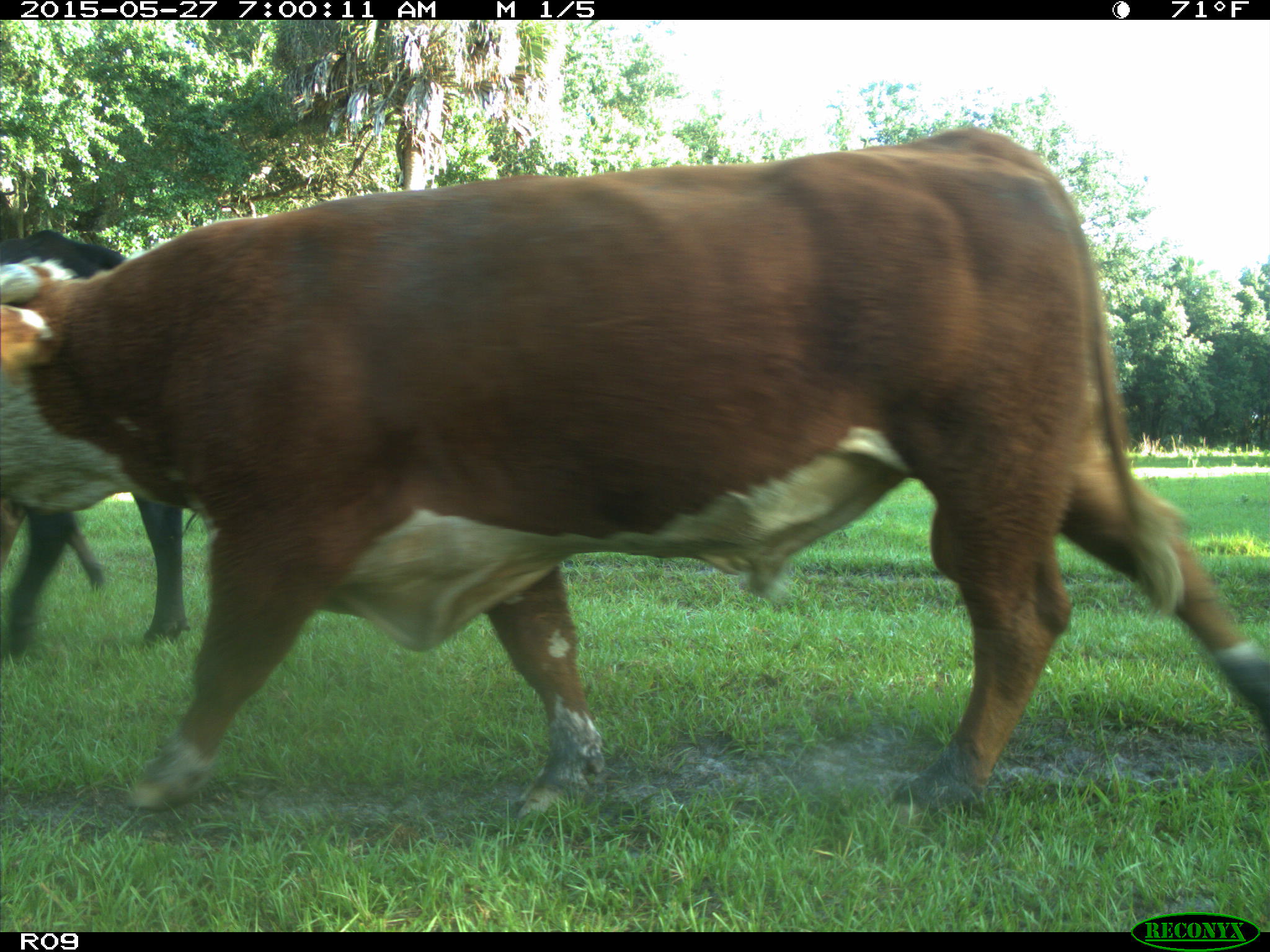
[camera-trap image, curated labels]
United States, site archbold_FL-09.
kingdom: Animalia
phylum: Chordata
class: Mammalia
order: Artiodactyla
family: Bovidae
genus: Bos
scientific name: Bos taurus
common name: domestic cow